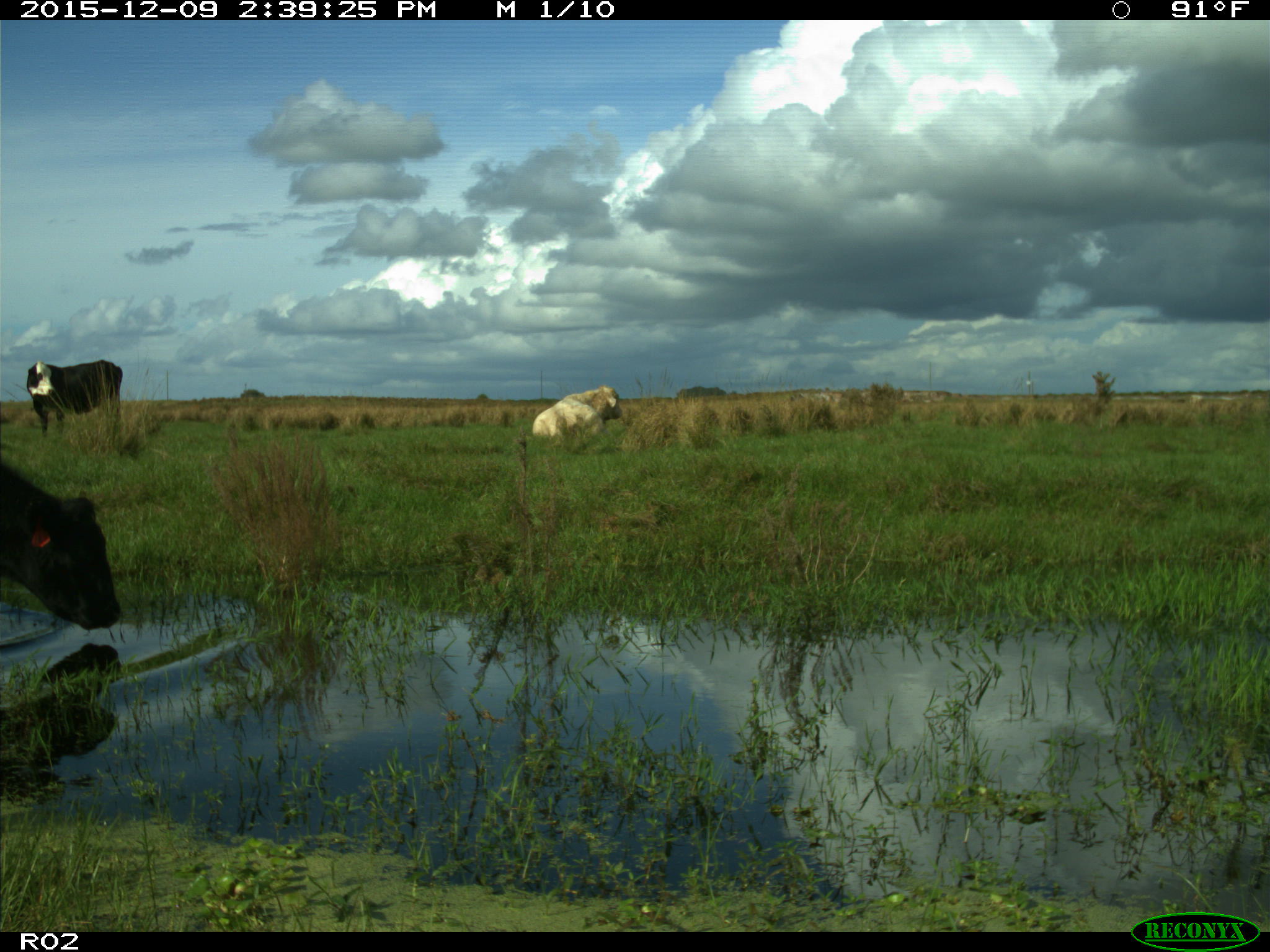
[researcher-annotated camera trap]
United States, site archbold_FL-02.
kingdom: Animalia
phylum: Chordata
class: Mammalia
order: Artiodactyla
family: Bovidae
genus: Bos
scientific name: Bos taurus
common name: domestic cow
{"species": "Bos taurus (domestic cow)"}